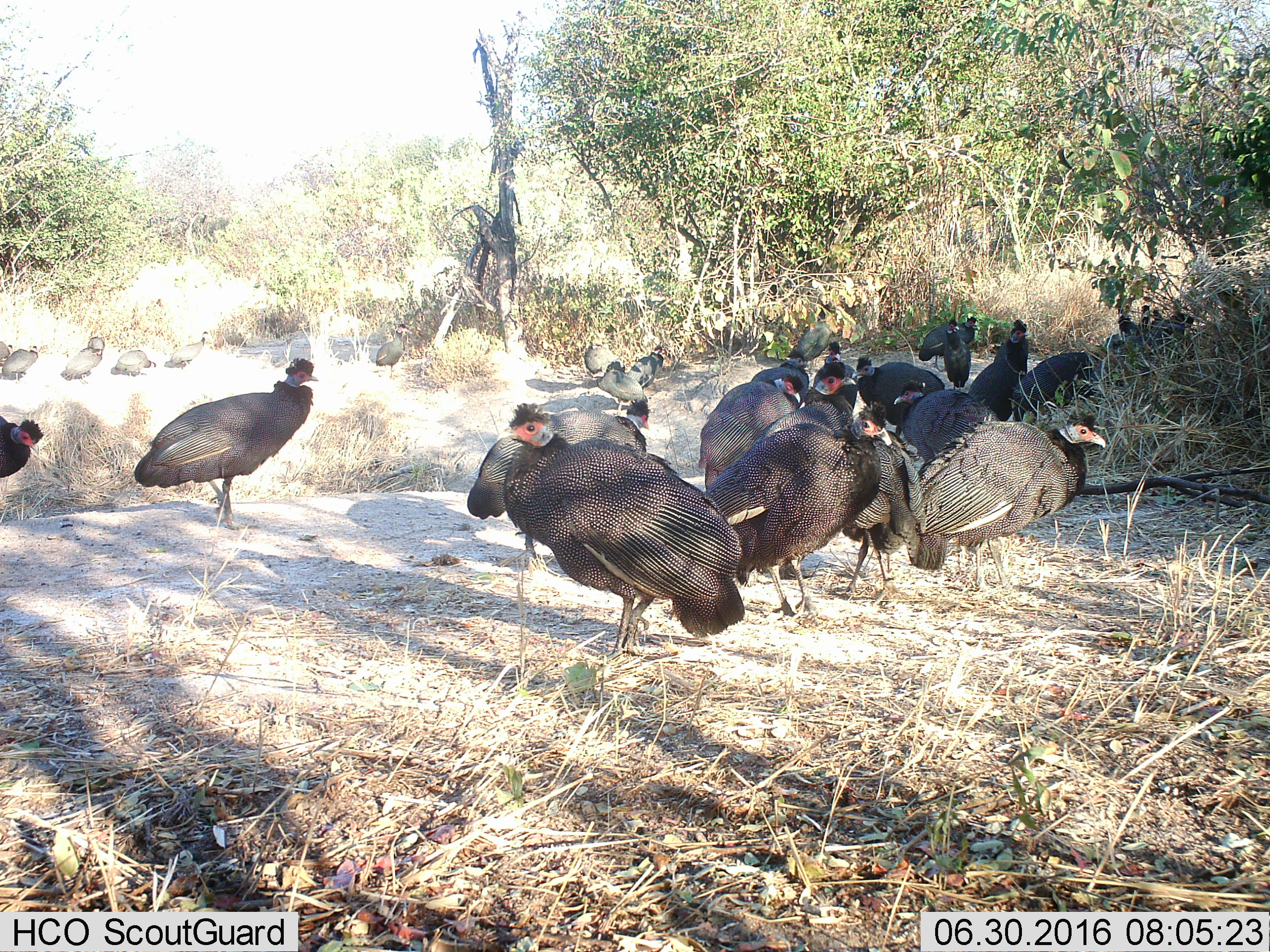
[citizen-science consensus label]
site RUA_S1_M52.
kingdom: Animalia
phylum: Chordata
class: Aves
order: Galliformes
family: Numididae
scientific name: Numididae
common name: guineafowl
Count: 11-50.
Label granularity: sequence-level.